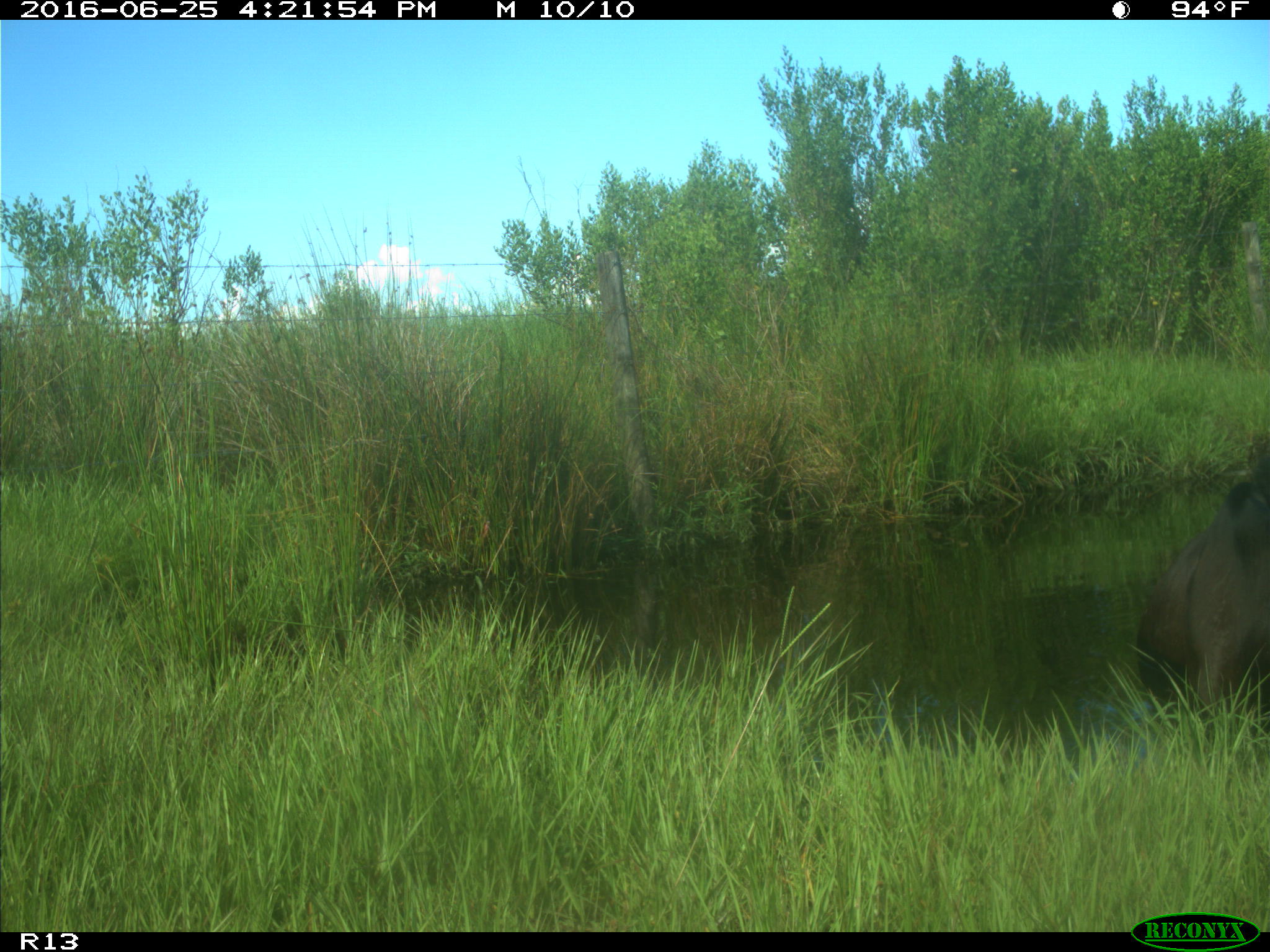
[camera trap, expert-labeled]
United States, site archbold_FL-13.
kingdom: Animalia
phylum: Chordata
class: Mammalia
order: Artiodactyla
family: Bovidae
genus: Bos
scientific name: Bos taurus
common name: domestic cow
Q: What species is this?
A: Bos taurus (domestic cow).